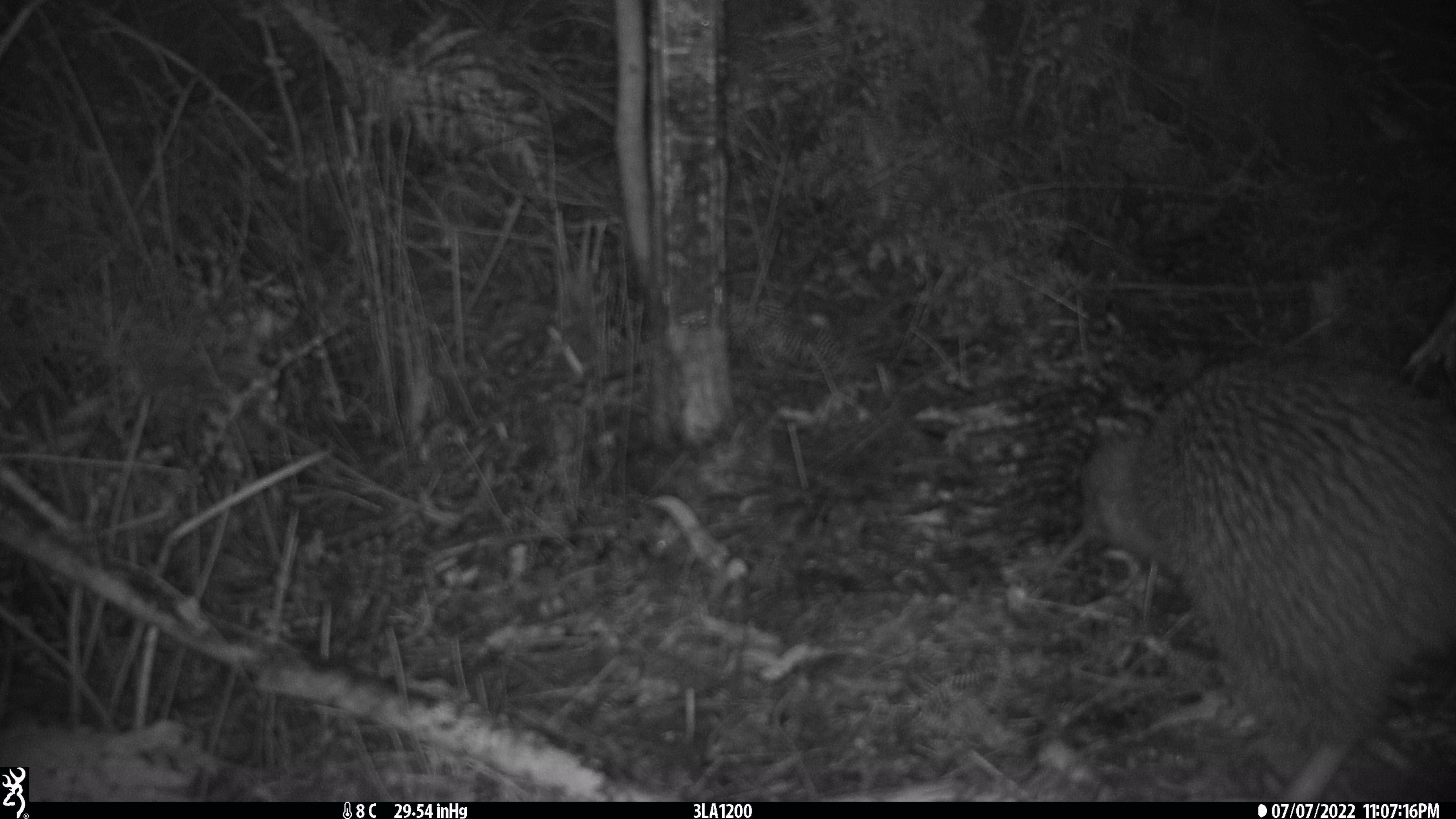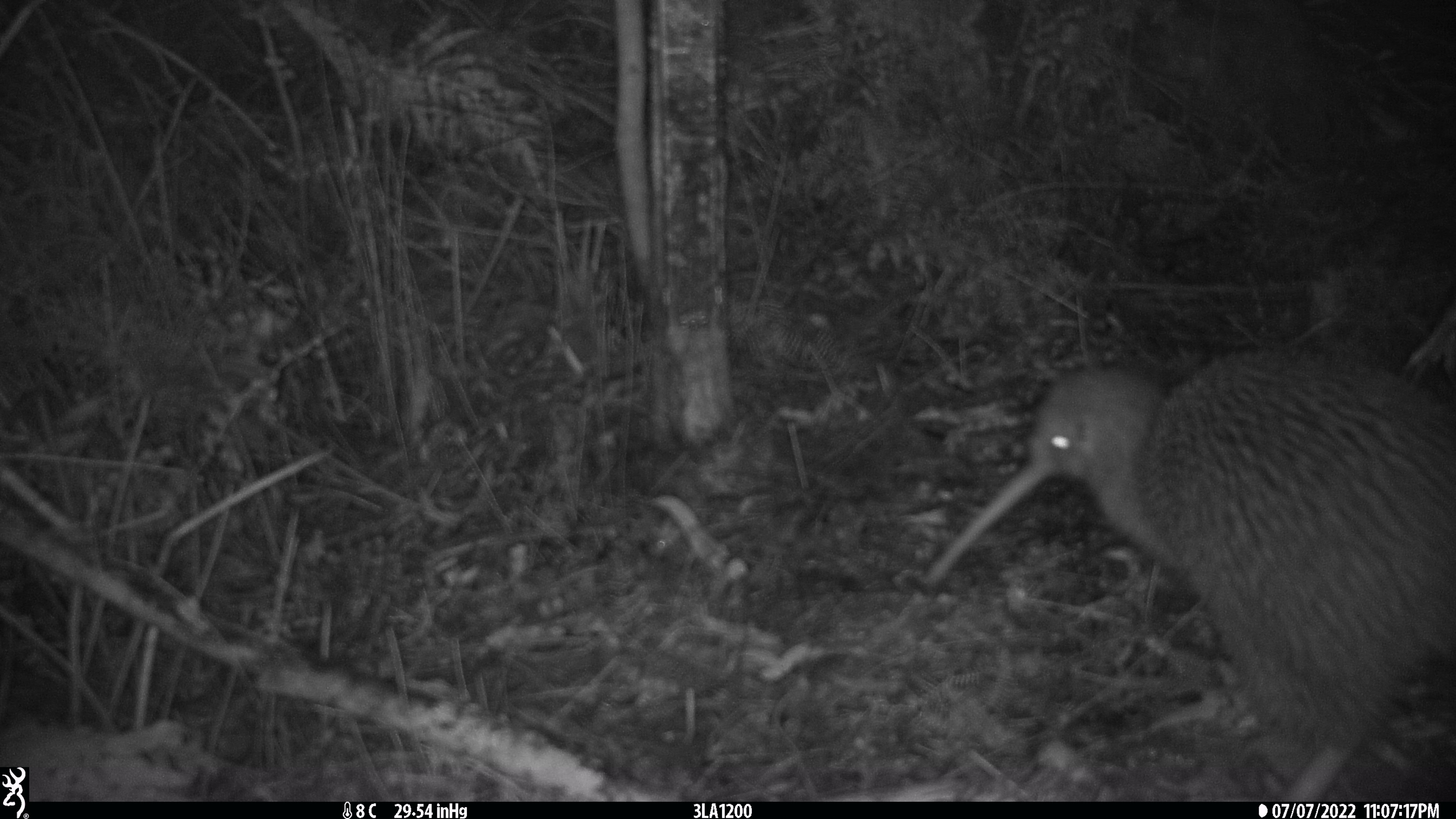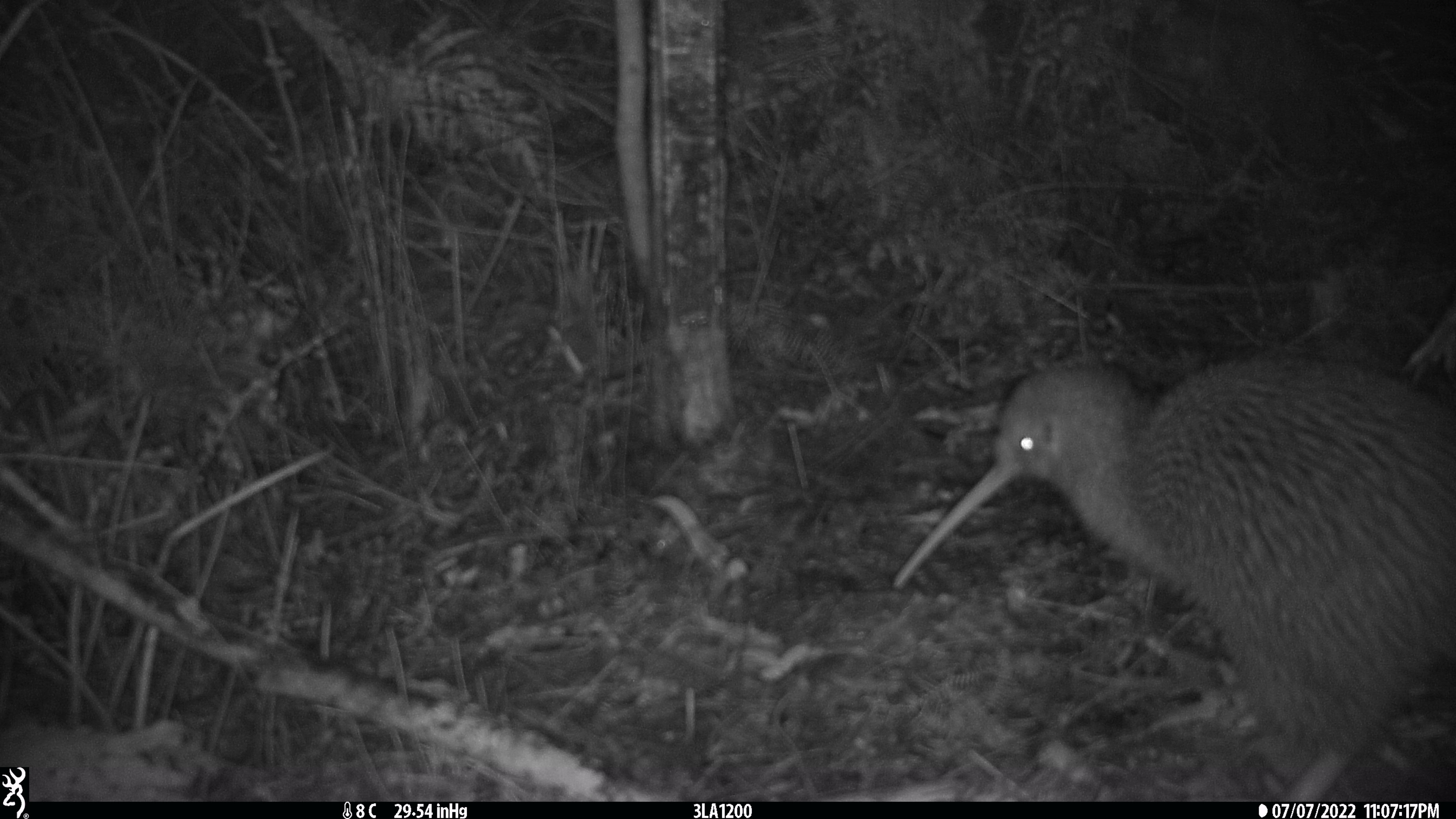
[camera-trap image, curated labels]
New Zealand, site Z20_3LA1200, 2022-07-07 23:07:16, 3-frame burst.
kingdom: Animalia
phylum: Chordata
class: Aves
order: Apterygiformes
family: Apterygidae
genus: Apteryx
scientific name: Apteryx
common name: kiwi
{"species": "kiwi (Apteryx)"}